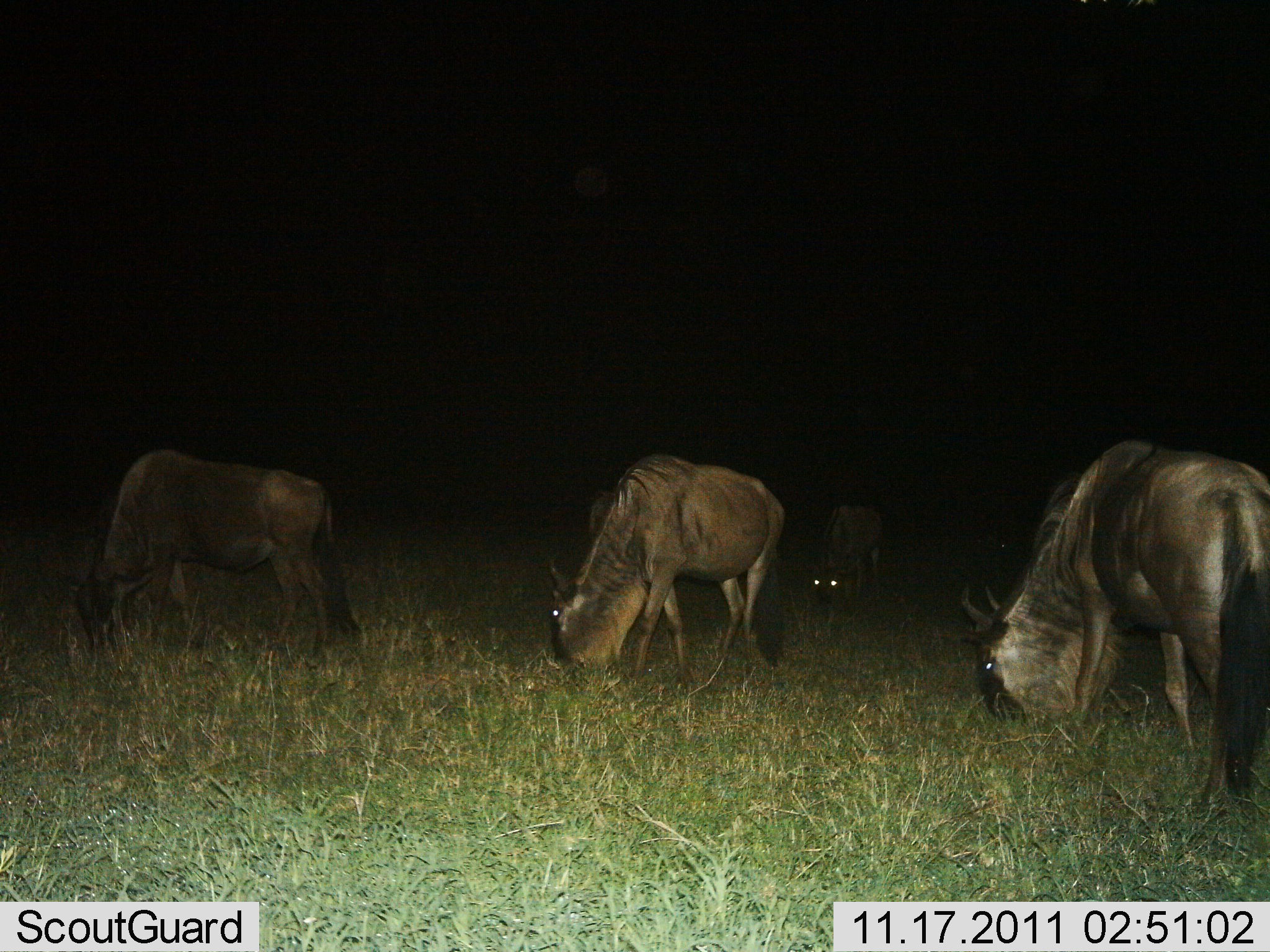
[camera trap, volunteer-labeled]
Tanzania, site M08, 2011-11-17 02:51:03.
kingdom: Animalia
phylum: Chordata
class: Mammalia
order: Artiodactyla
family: Bovidae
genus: Connochaetes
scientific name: Connochaetes taurinus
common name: blue wildebeest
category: wildebeest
Wildebeest (blue wildebeest) (Connochaetes taurinus), count 4. Behavior (volunteer vote fractions): standing 14%, resting 0%, moving 0%, interacting 0%. Young present (vote fraction): 29%. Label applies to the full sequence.